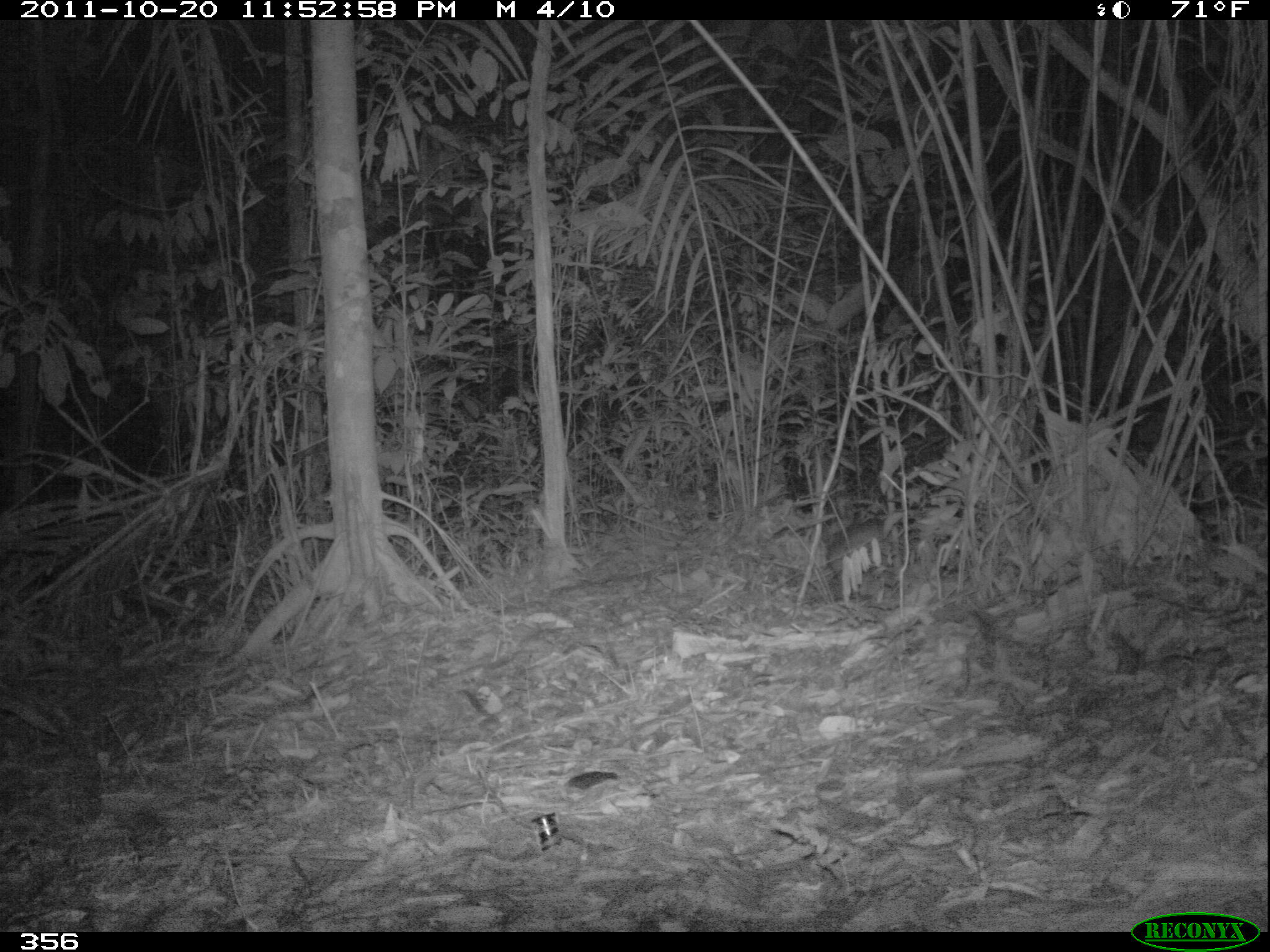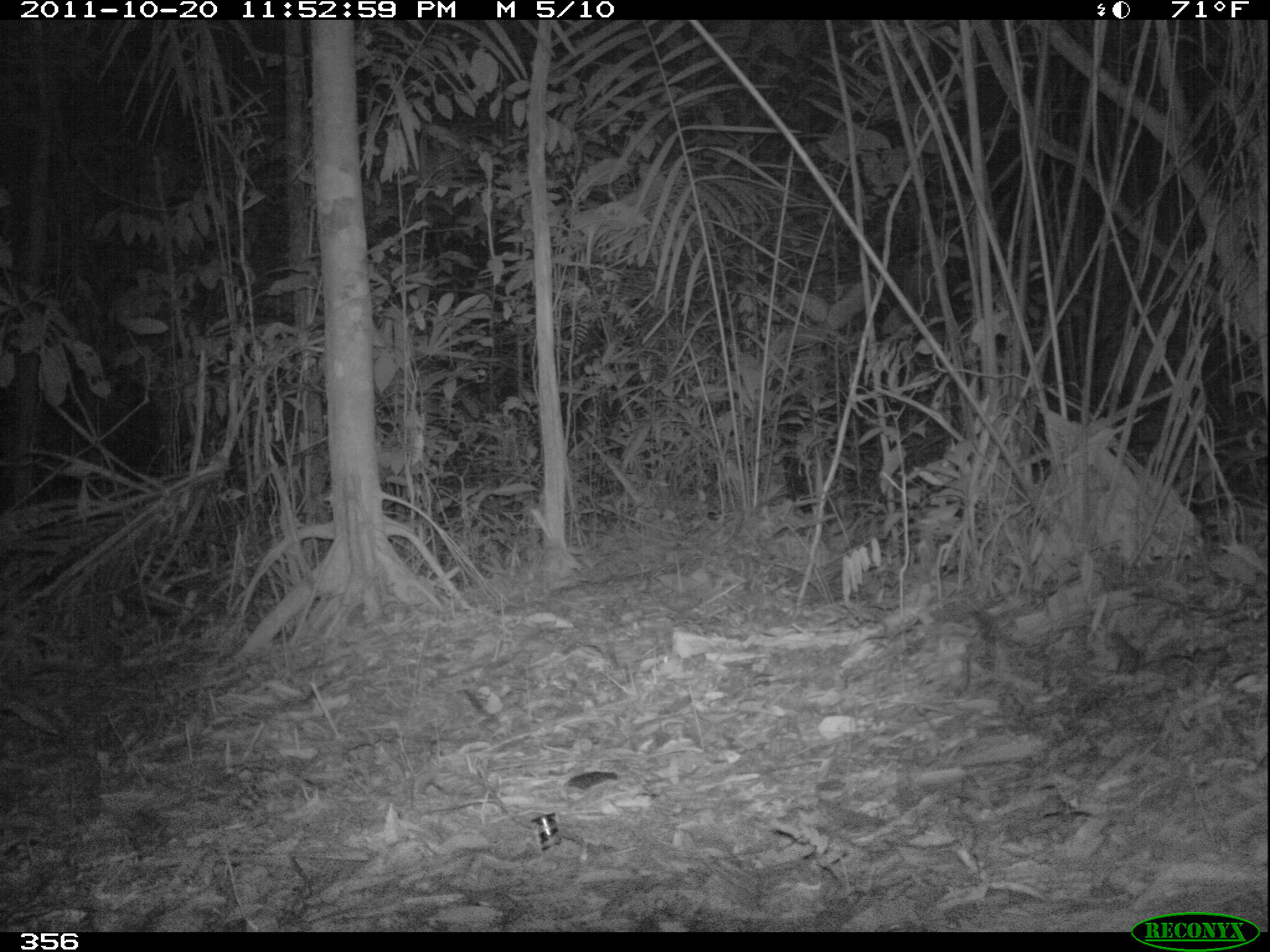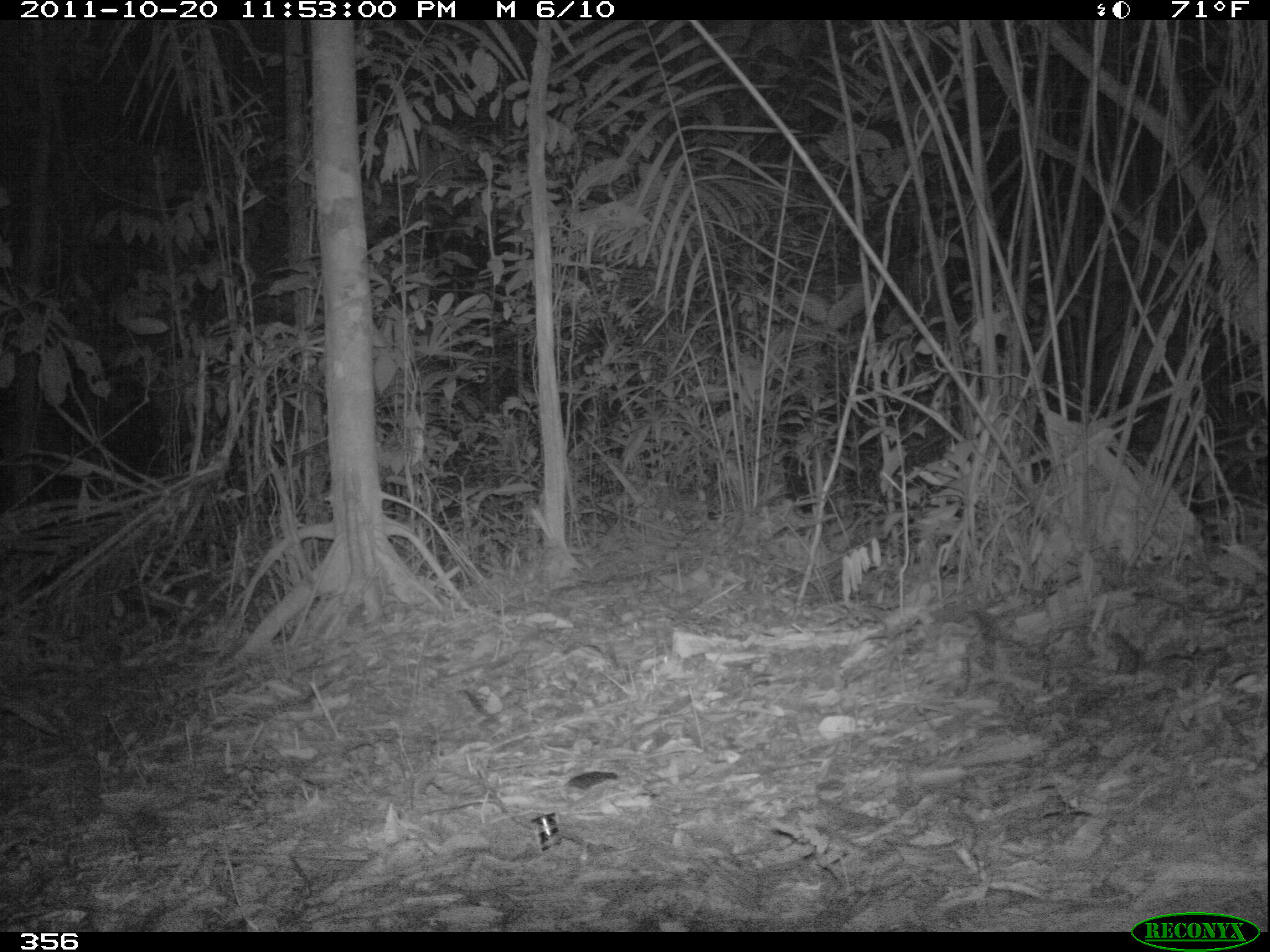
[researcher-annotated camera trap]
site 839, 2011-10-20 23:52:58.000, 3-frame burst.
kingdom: Animalia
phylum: Chordata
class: Mammalia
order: Rodentia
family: Cuniculidae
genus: Cuniculus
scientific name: Cuniculus paca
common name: spotted paca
Cuniculus paca (spotted paca).